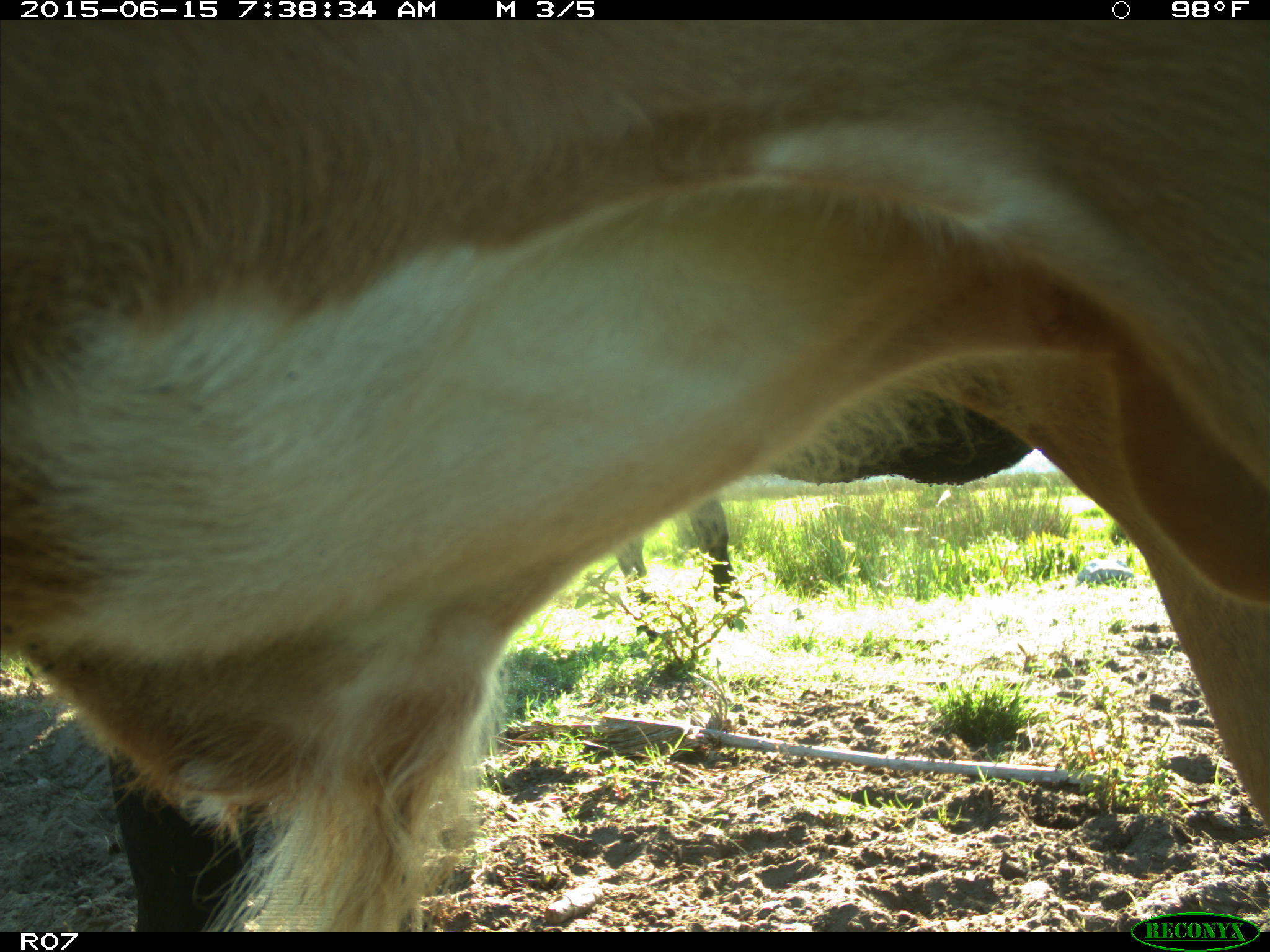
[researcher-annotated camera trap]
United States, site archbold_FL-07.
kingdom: Animalia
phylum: Chordata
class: Mammalia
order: Artiodactyla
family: Bovidae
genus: Bos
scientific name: Bos taurus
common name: domestic cow